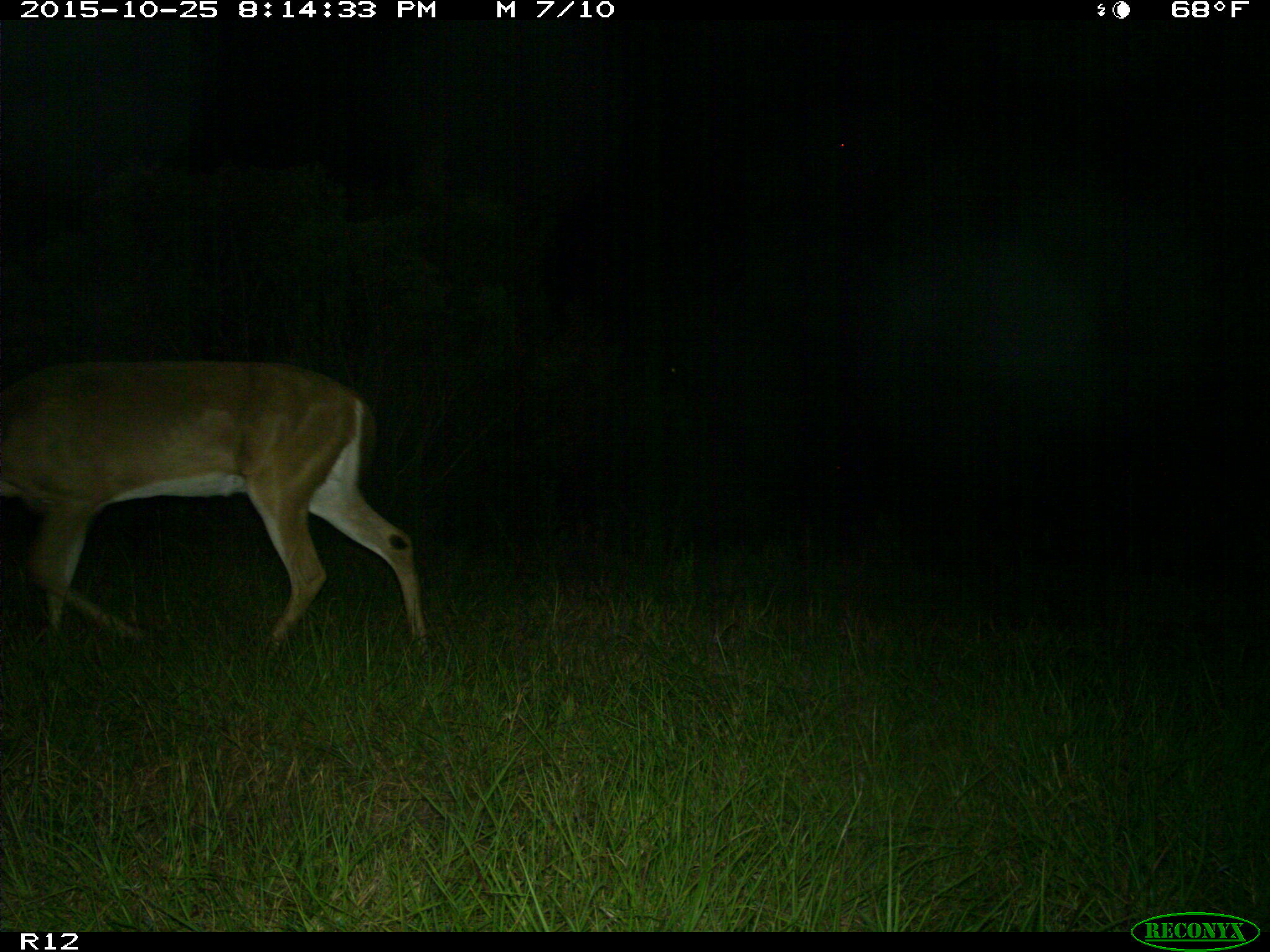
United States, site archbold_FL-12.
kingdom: Animalia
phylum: Chordata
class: Mammalia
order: Artiodactyla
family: Cervidae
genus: Odocoileus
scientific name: Odocoileus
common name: deer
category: unidentified deer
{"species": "unidentified deer (deer) (Odocoileus)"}